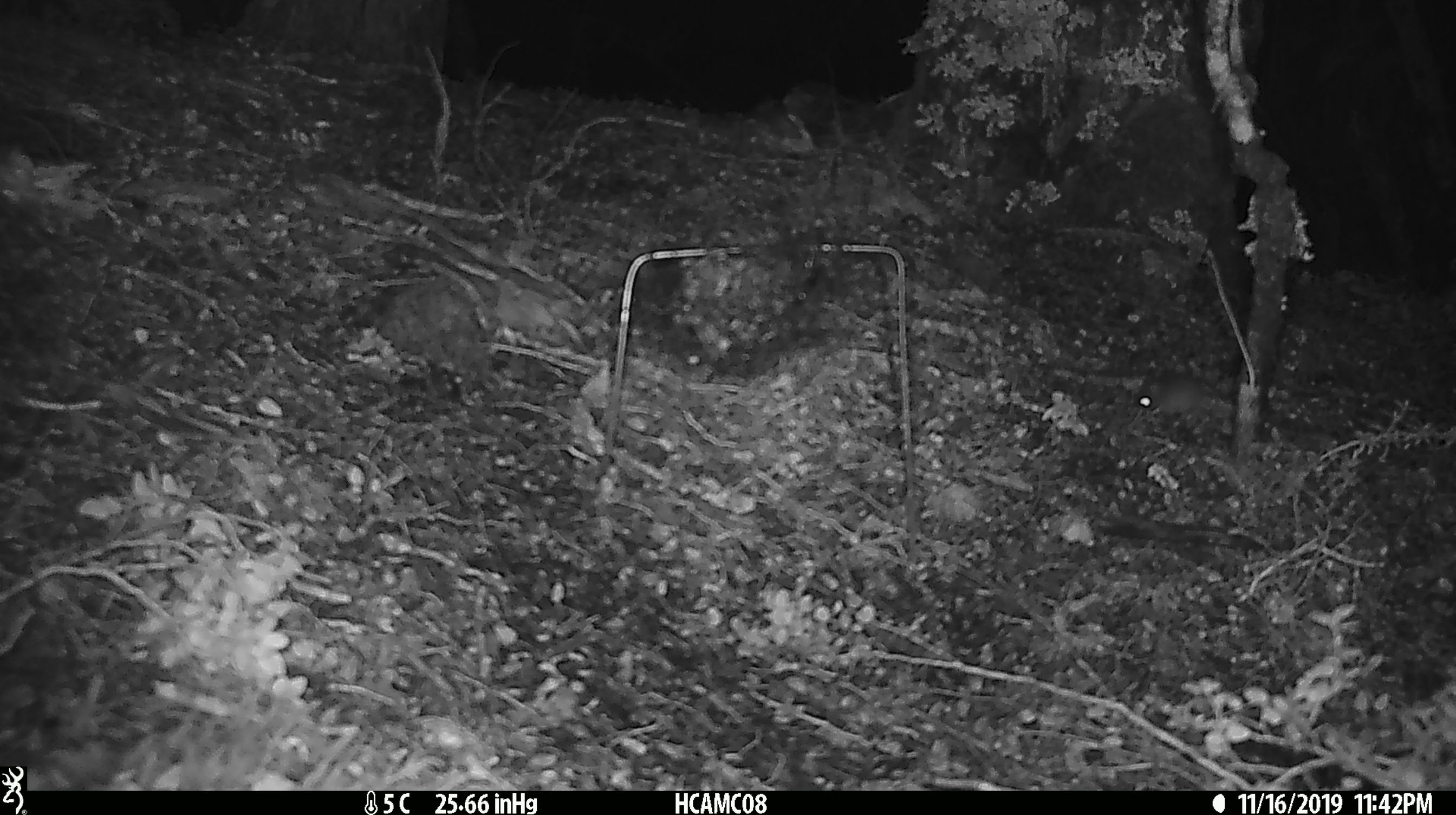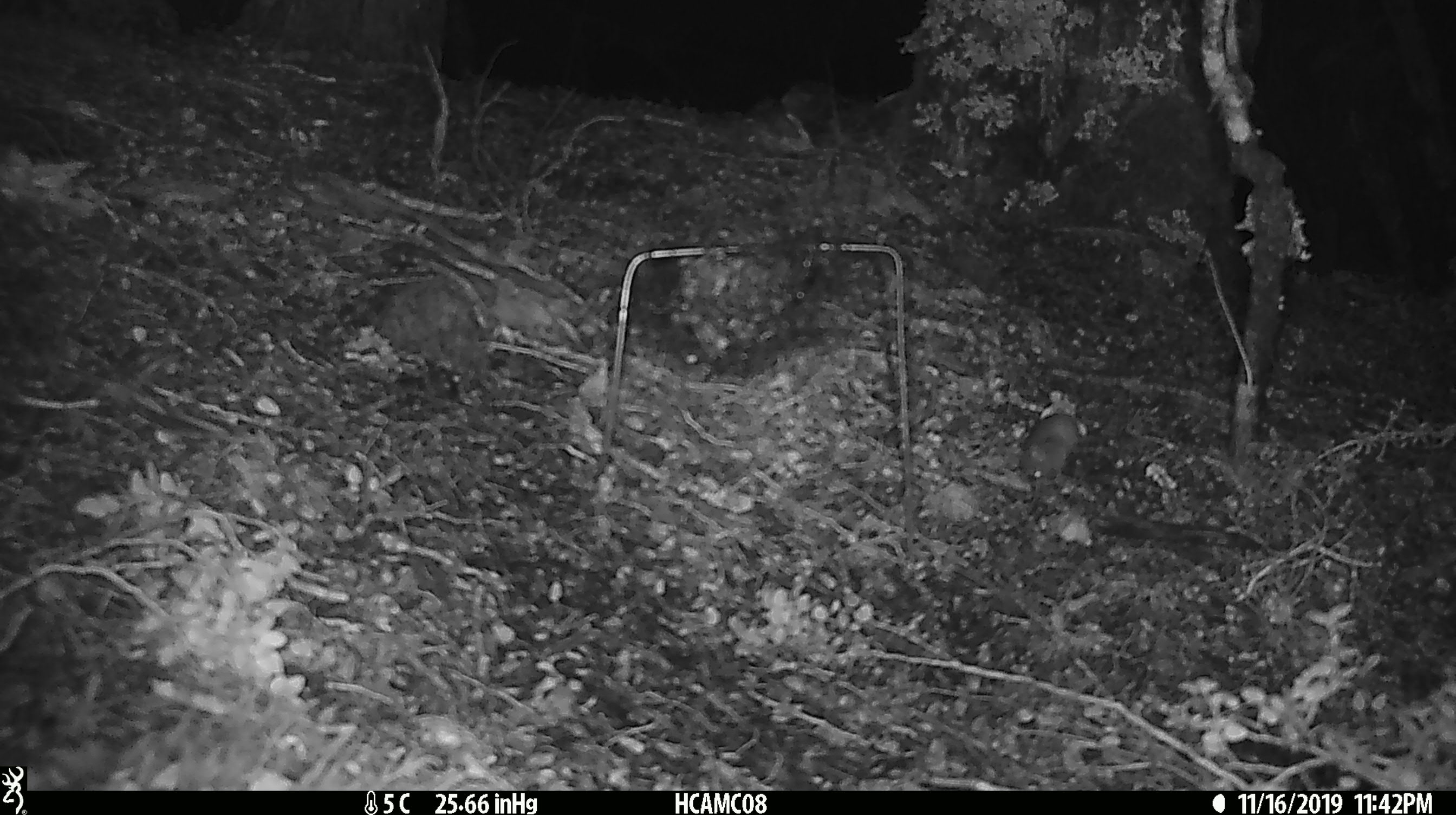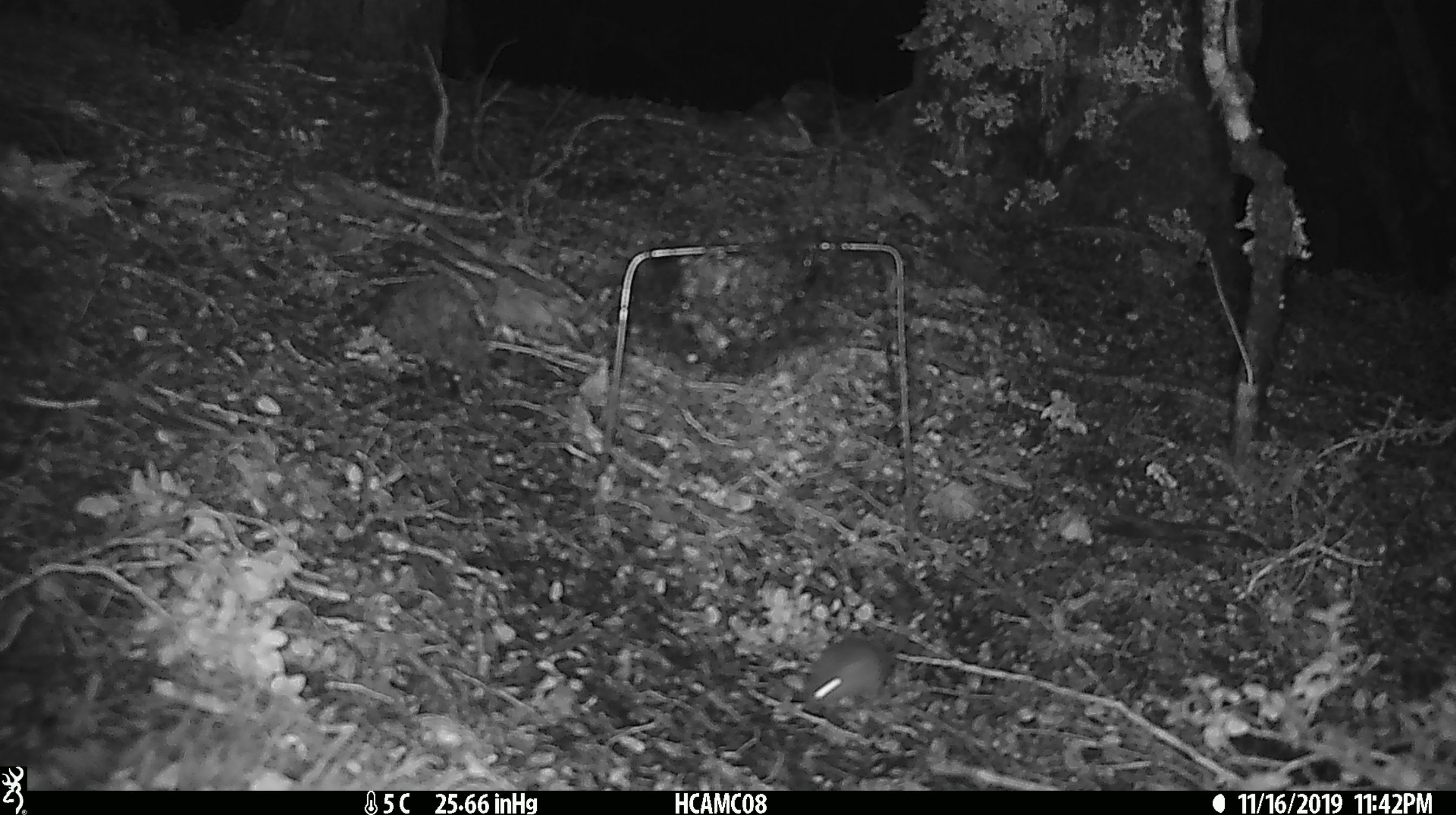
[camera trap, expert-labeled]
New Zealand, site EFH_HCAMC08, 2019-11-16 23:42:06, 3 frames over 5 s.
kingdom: Animalia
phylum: Chordata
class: Mammalia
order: Rodentia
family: Muridae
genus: Mus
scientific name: Mus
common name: mouse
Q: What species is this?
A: Mouse (Mus).